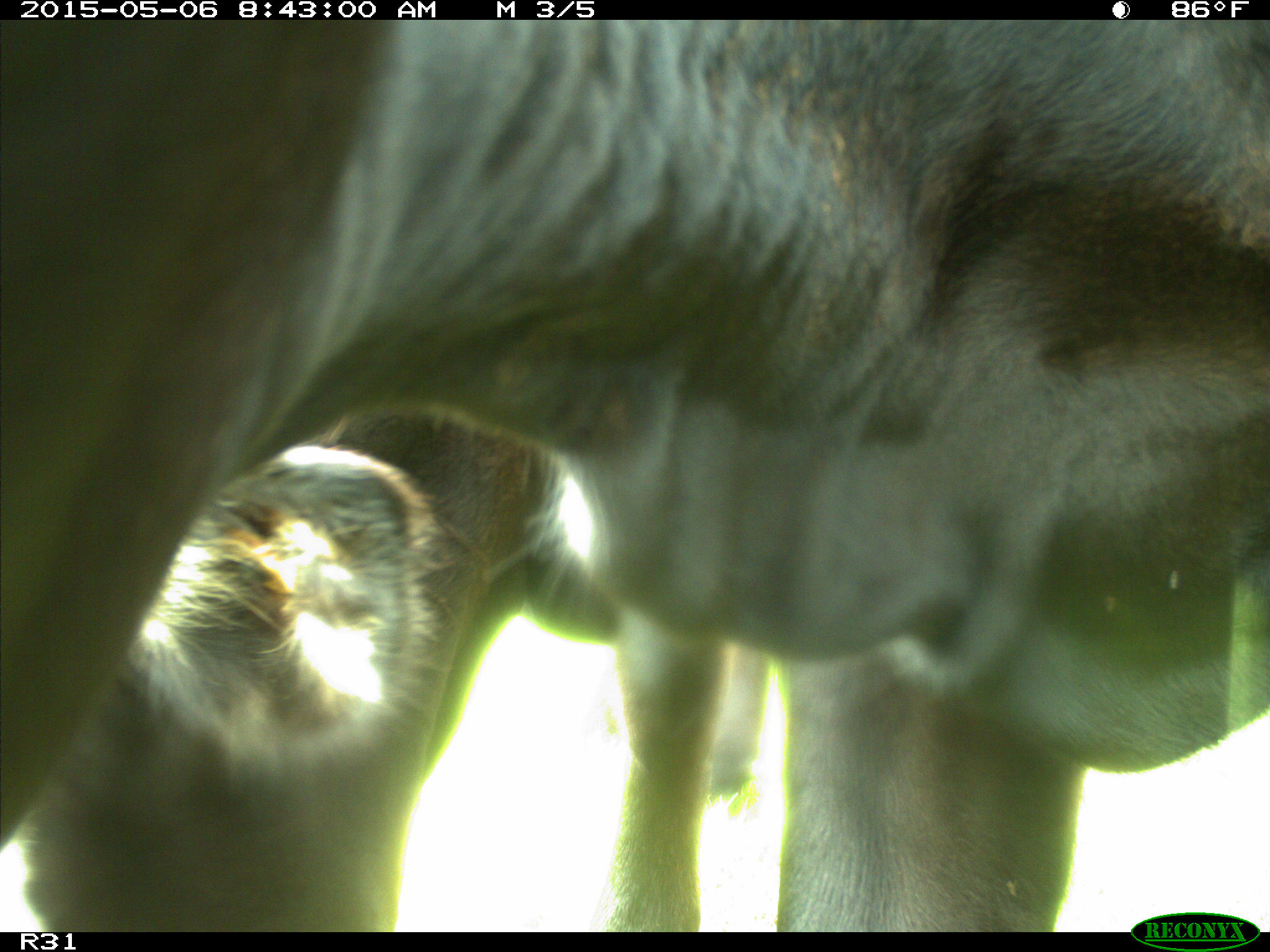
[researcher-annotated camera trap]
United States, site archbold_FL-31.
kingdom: Animalia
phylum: Chordata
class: Mammalia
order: Artiodactyla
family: Bovidae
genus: Bos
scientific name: Bos taurus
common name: domestic cow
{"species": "Bos taurus (domestic cow)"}